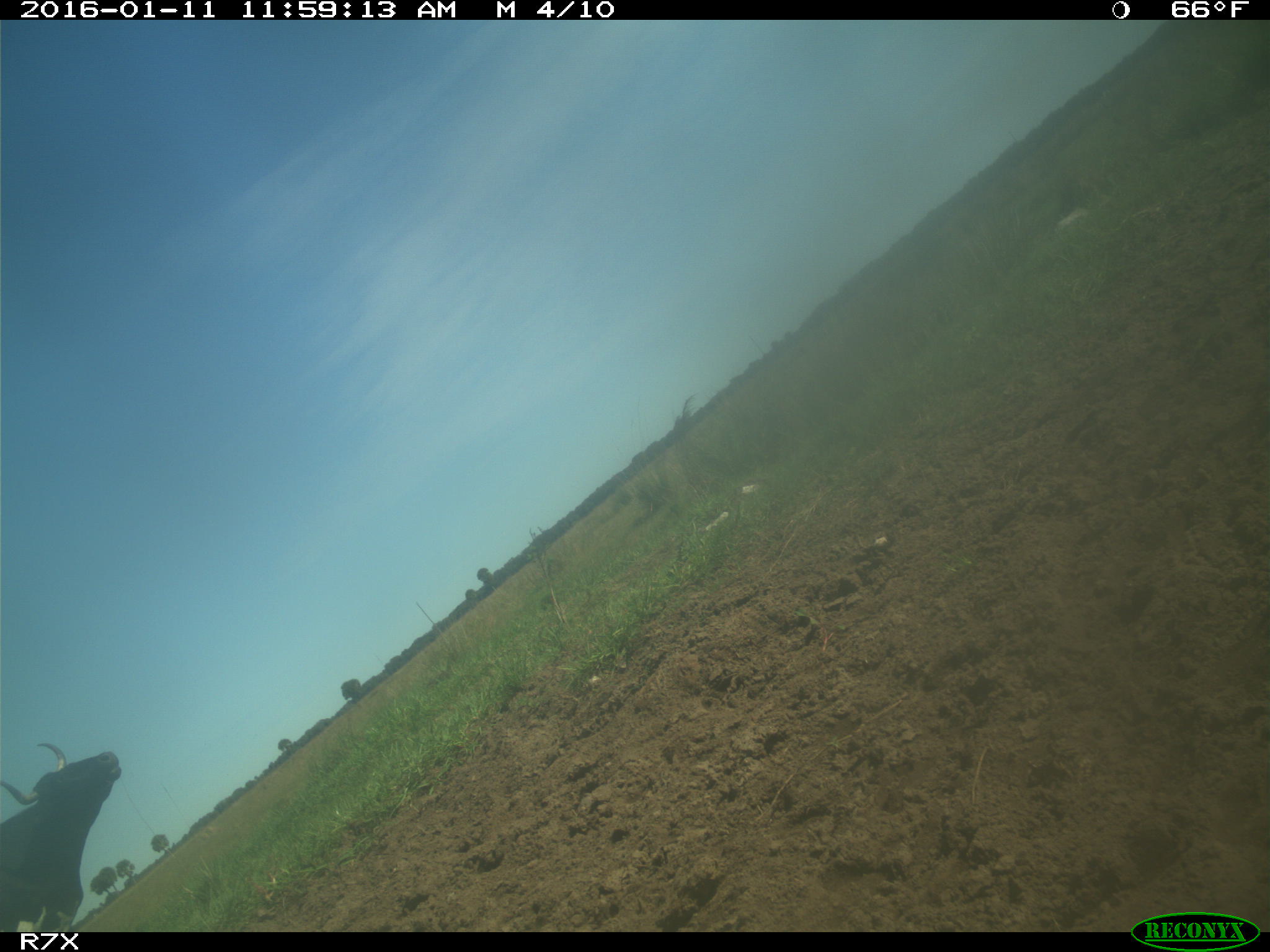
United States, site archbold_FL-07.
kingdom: Animalia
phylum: Chordata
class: Mammalia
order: Artiodactyla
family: Bovidae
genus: Bos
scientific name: Bos taurus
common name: domestic cow